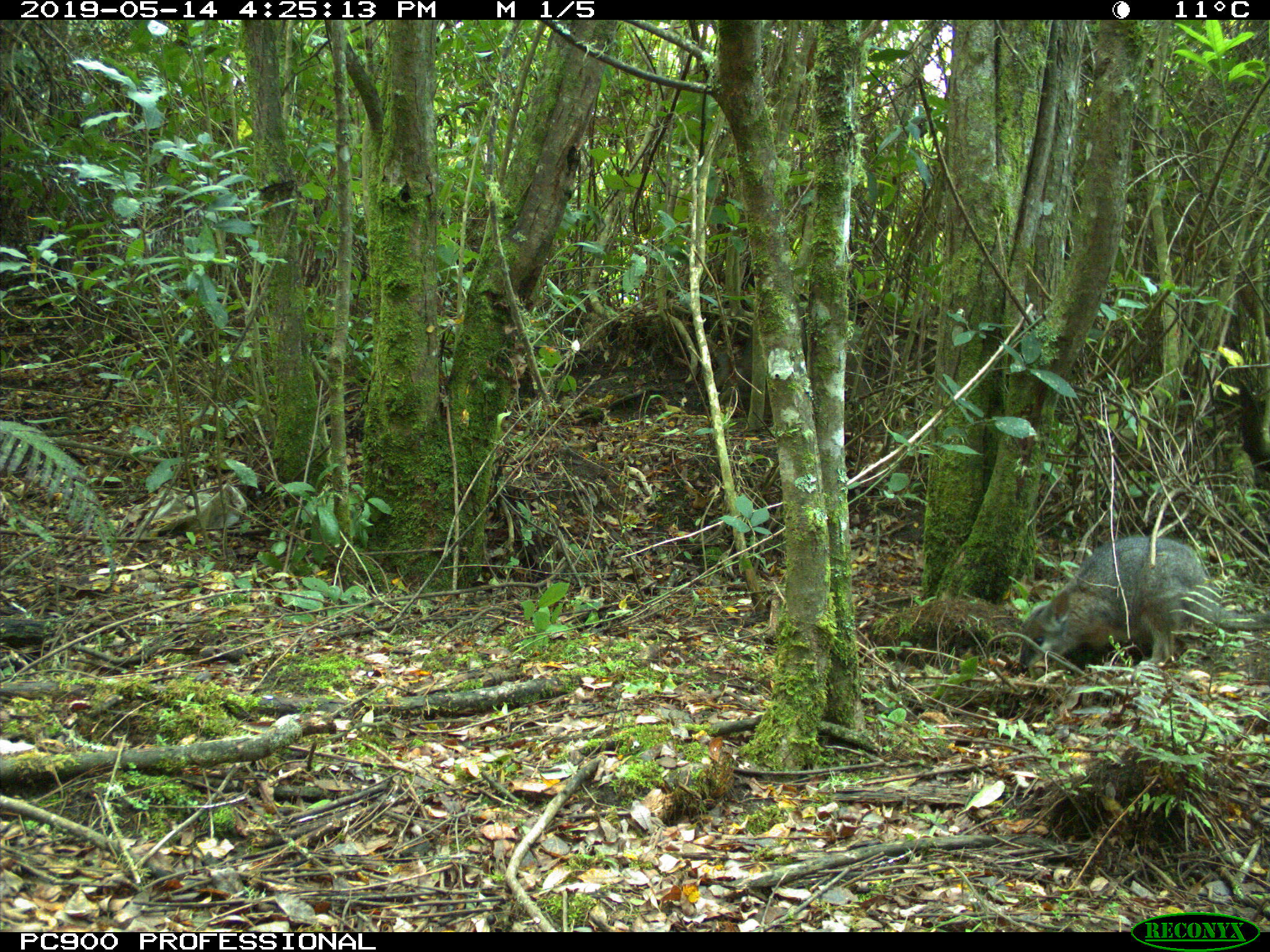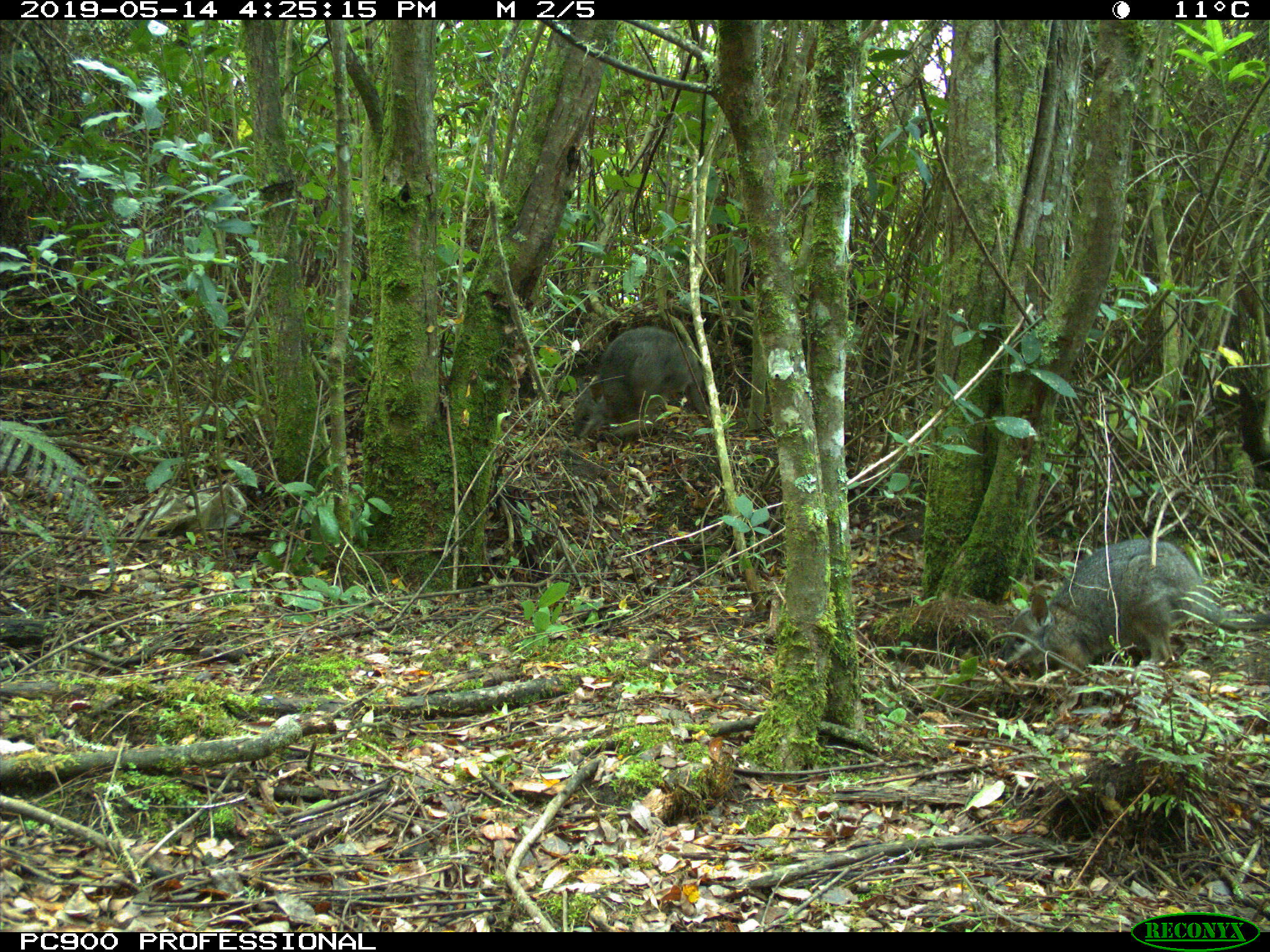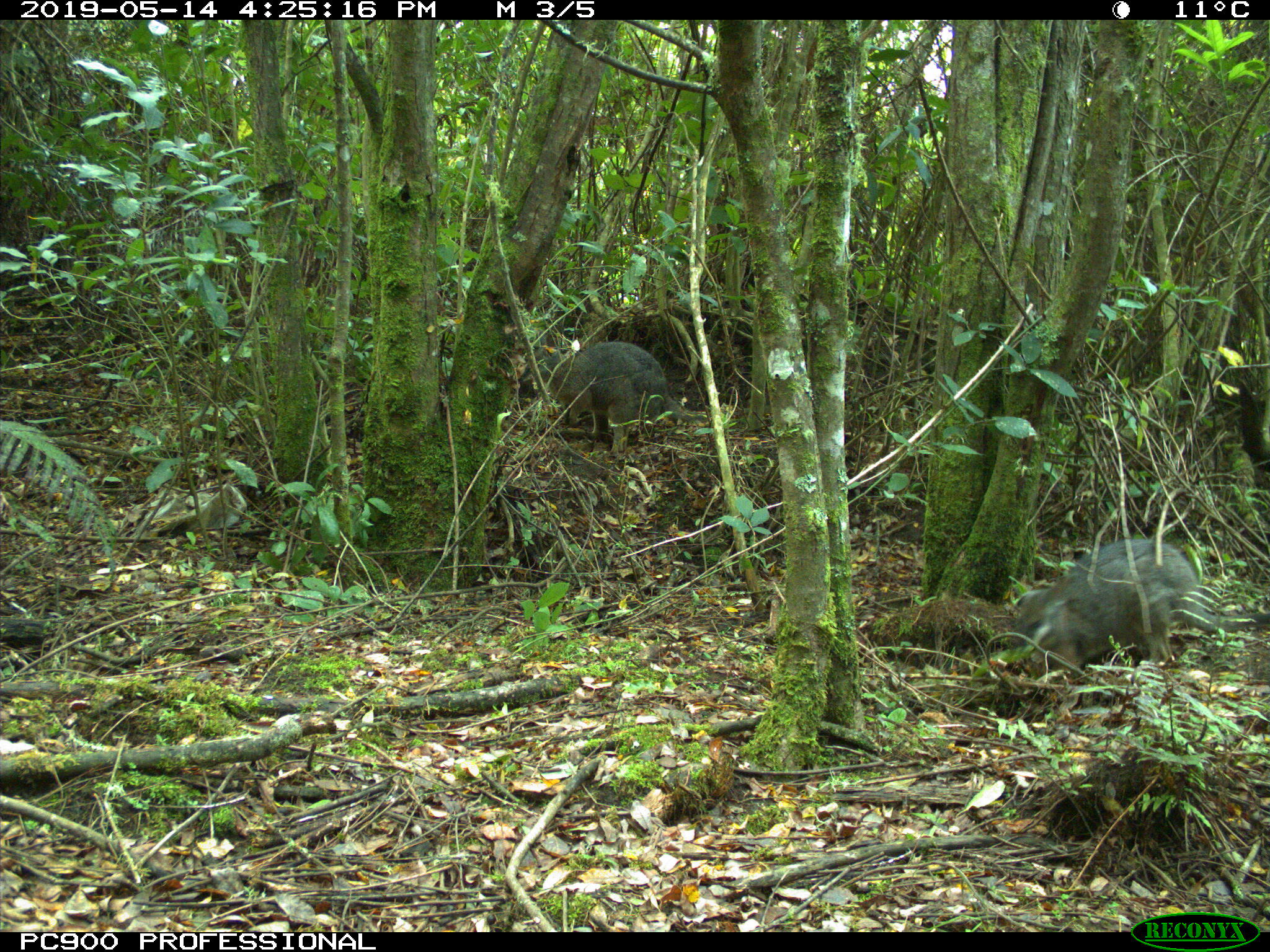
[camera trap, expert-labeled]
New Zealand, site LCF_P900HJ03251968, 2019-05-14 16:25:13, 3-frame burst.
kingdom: Animalia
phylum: Chordata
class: Mammalia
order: Diprotodontia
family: Macropodidae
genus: Notamacropus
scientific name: Notamacropus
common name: wallaby